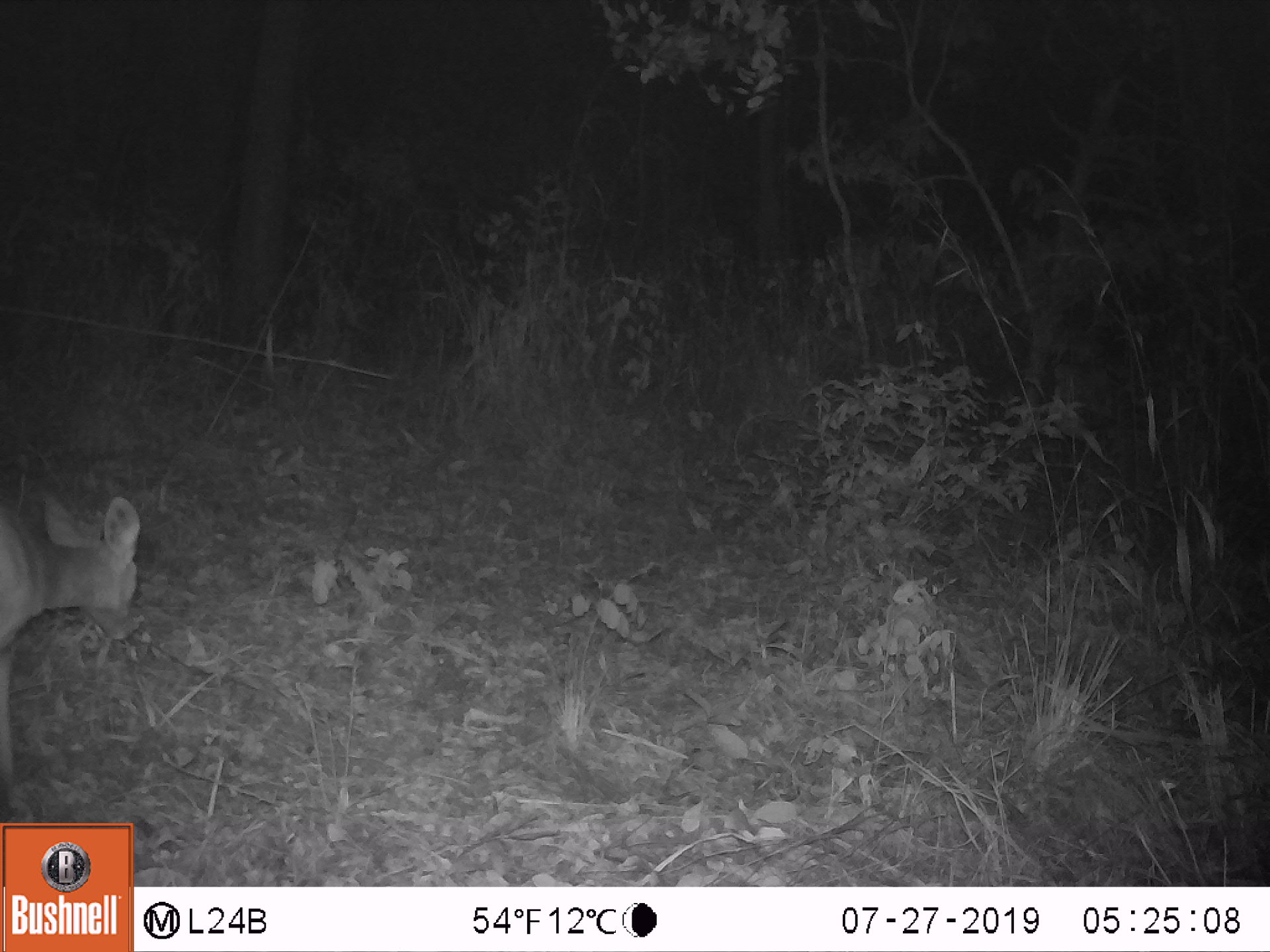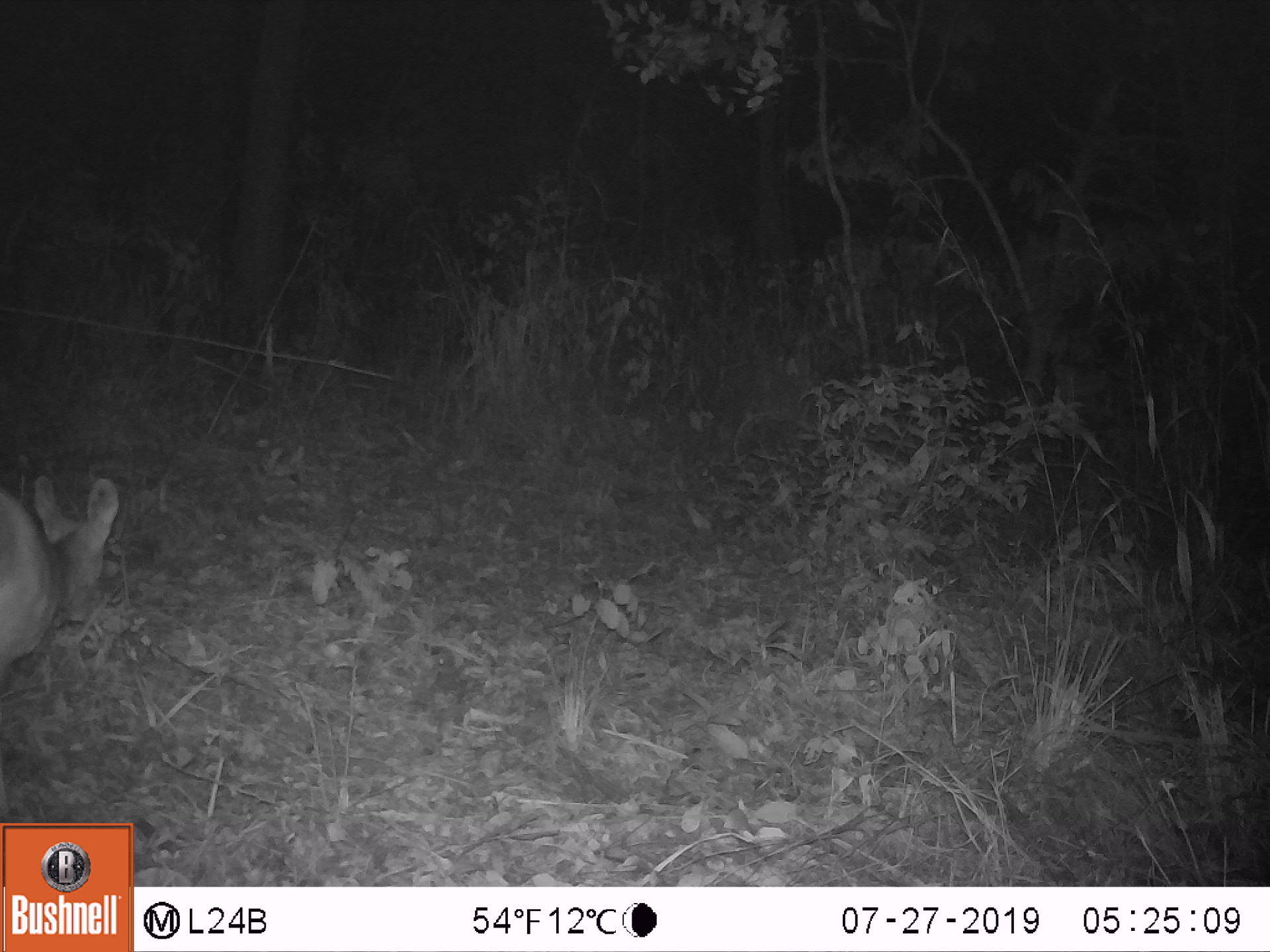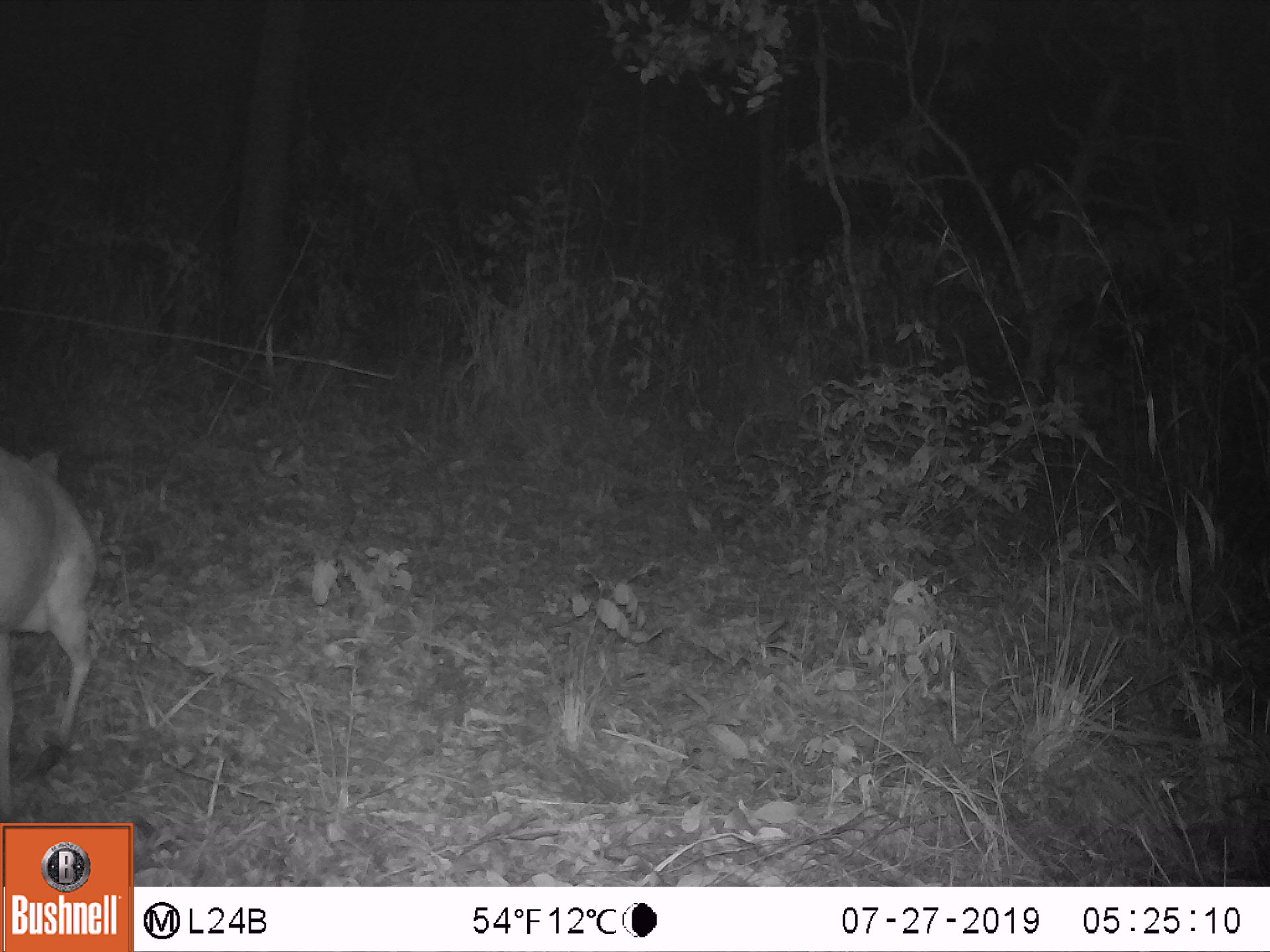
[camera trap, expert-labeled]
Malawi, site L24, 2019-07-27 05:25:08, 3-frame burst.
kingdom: Animalia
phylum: Chordata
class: Mammalia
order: Artiodactyla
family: Bovidae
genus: Tragelaphus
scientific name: Tragelaphus sylvaticus sylvaticus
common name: cape bushbuck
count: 1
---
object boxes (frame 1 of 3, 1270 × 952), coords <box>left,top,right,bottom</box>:
cape bushbuck: <box>2,481,149,786</box>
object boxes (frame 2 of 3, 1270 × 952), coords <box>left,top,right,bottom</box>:
cape bushbuck: <box>0,463,127,684</box>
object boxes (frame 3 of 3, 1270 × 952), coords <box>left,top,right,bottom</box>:
cape bushbuck: <box>3,436,108,801</box>